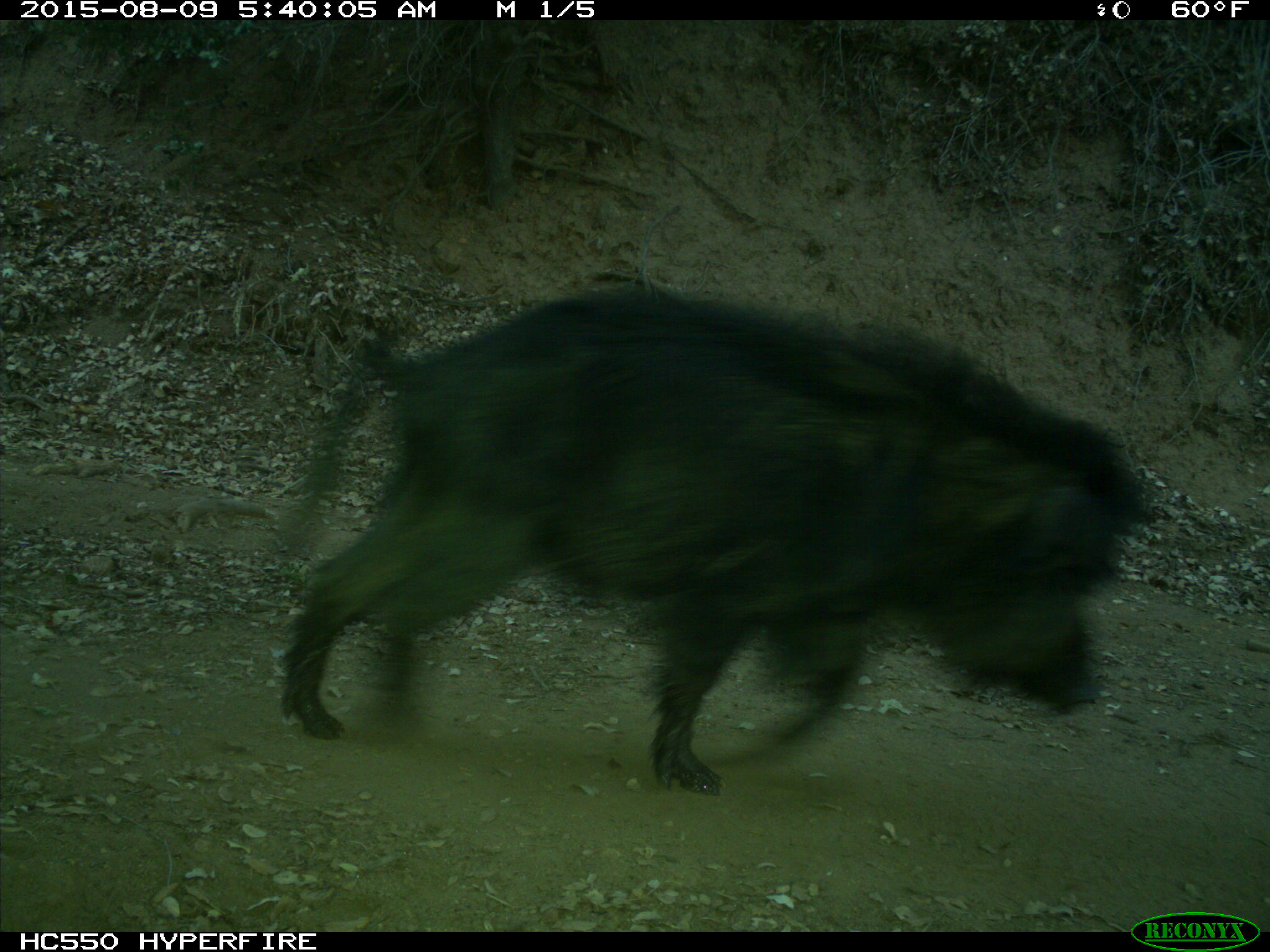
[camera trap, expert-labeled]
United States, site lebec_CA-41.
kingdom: Animalia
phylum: Chordata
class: Mammalia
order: Artiodactyla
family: Suidae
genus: Sus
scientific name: Sus scrofa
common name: wild boar